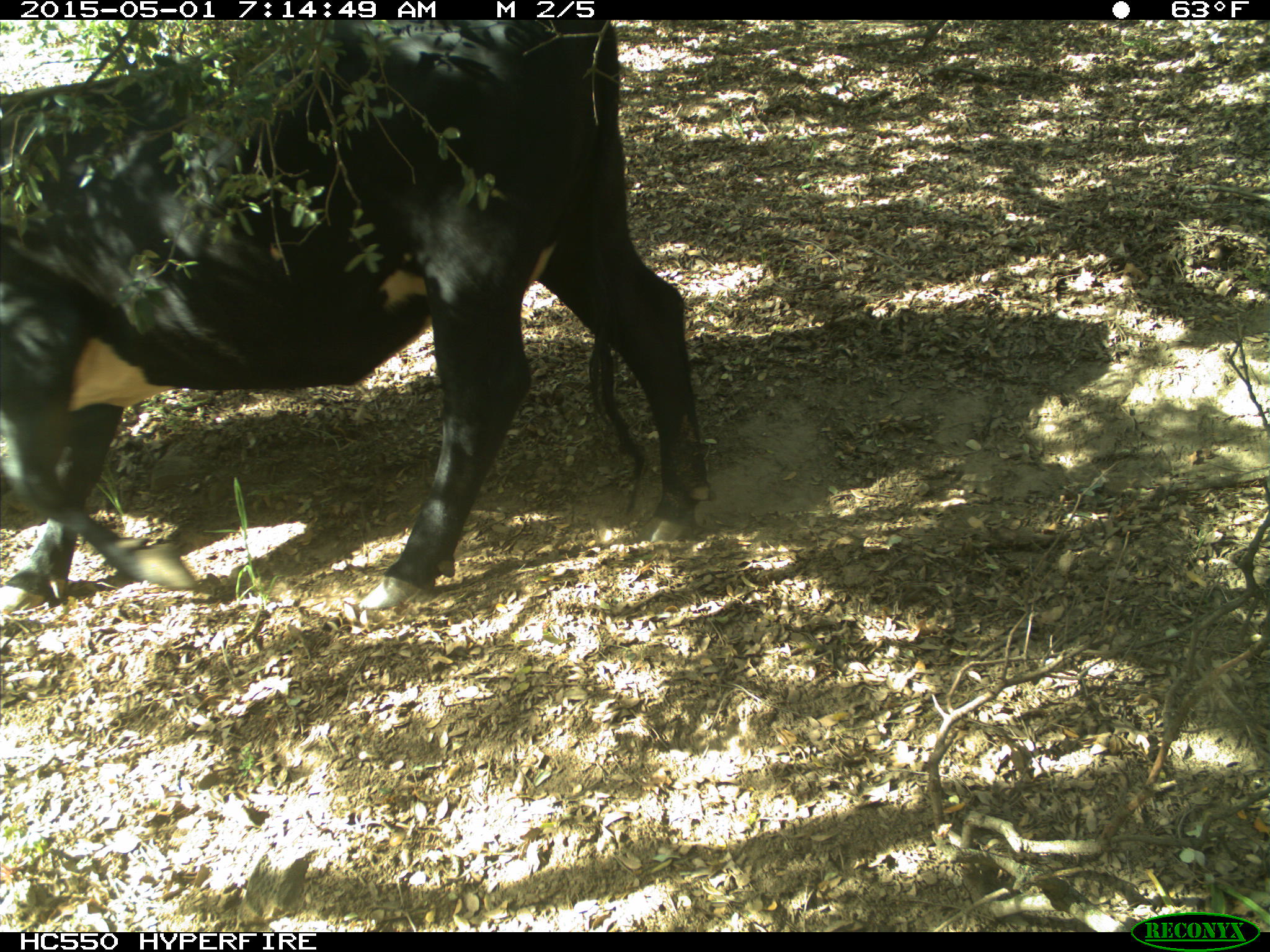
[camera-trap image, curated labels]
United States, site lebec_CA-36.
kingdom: Animalia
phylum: Chordata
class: Mammalia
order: Artiodactyla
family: Bovidae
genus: Bos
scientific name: Bos taurus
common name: domestic cow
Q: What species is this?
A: Bos taurus (domestic cow).